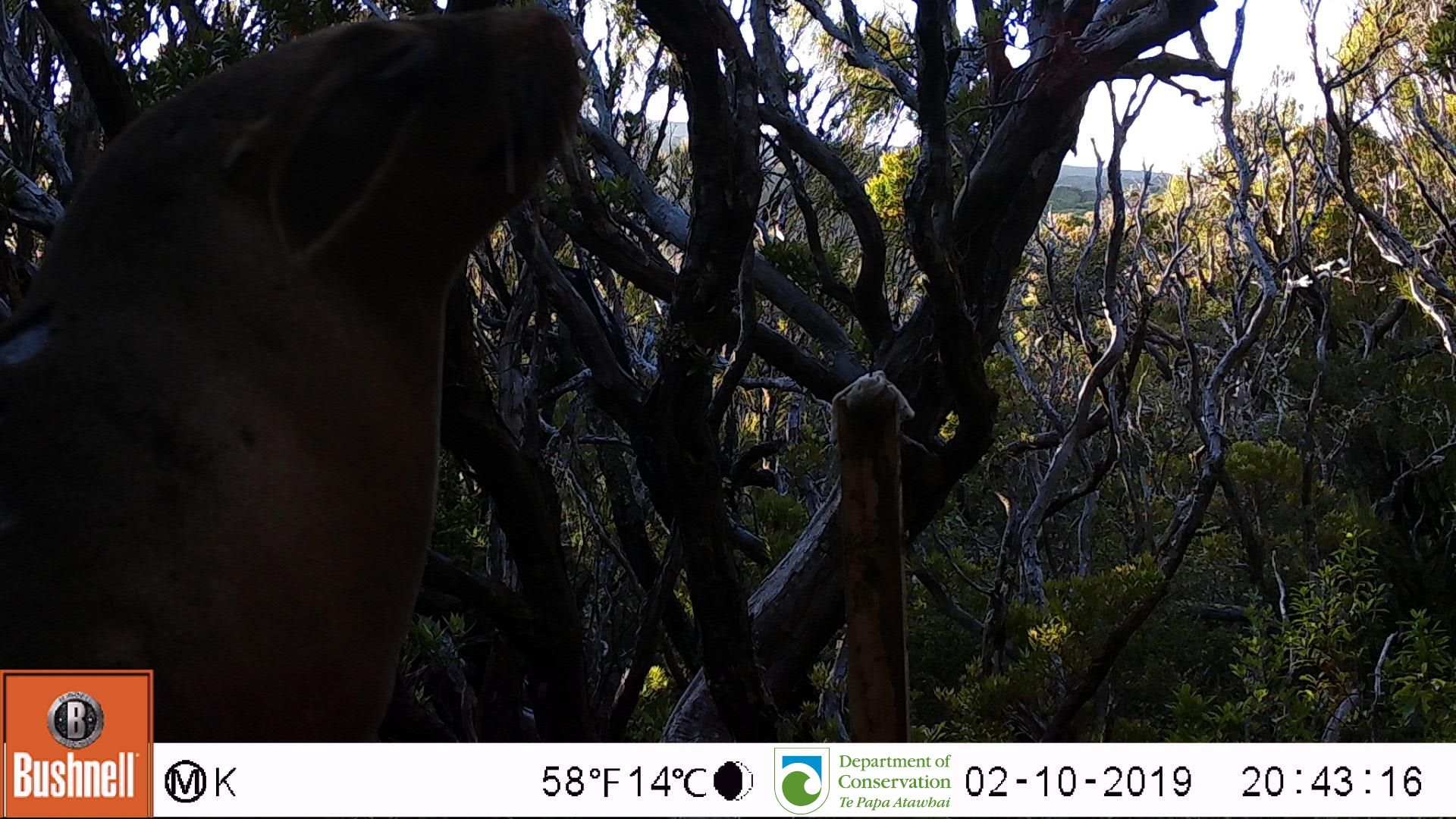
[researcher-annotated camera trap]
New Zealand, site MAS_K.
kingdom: Animalia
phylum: Chordata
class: Mammalia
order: Carnivora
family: Otariidae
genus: Phocarctos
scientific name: Phocarctos hookeri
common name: new zealand sea lion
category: sealion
Sealion (new zealand sea lion) (Phocarctos hookeri).